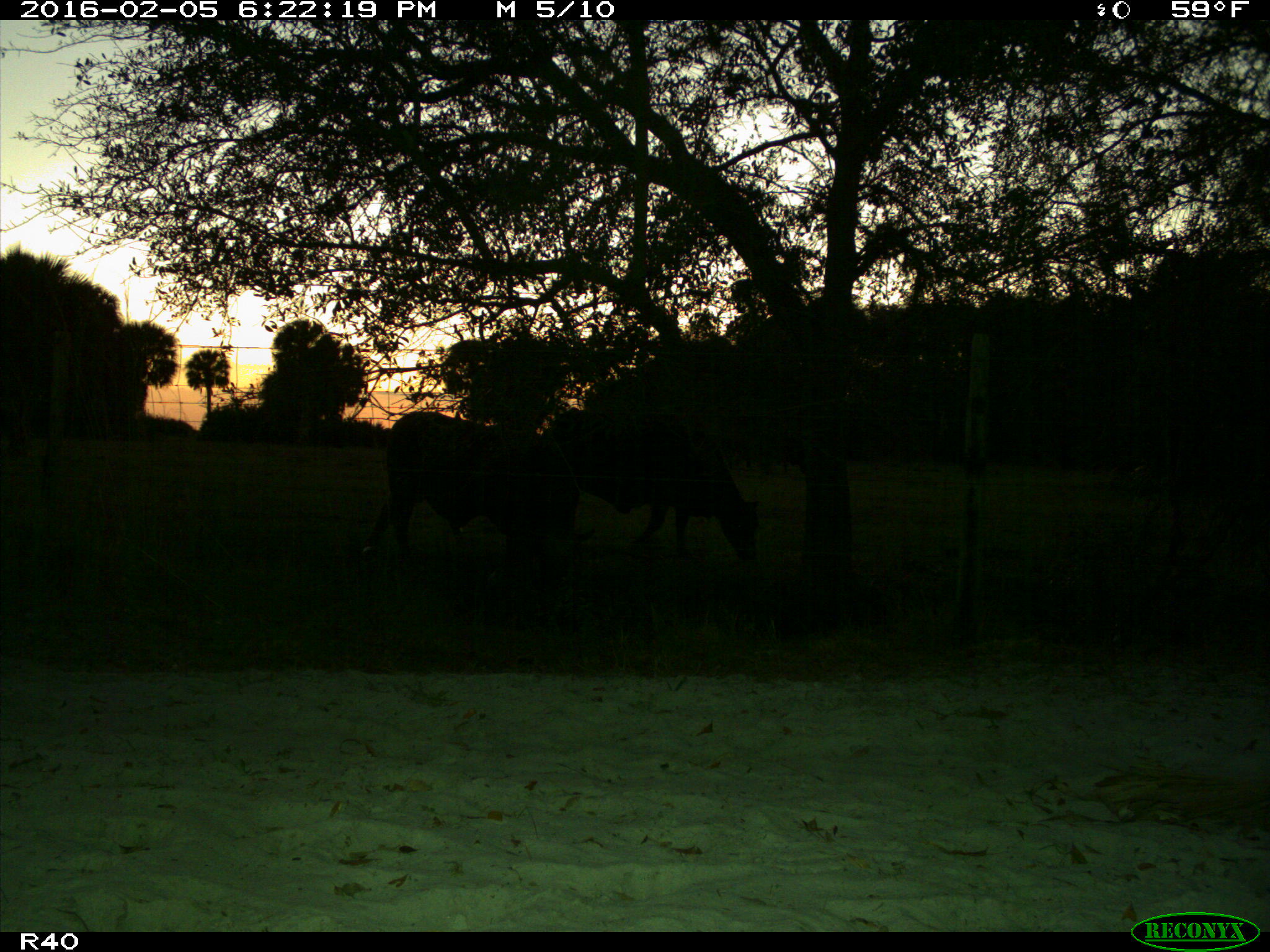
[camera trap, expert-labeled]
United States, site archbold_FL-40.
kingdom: Animalia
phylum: Chordata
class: Mammalia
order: Artiodactyla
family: Bovidae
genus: Bos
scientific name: Bos taurus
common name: domestic cow